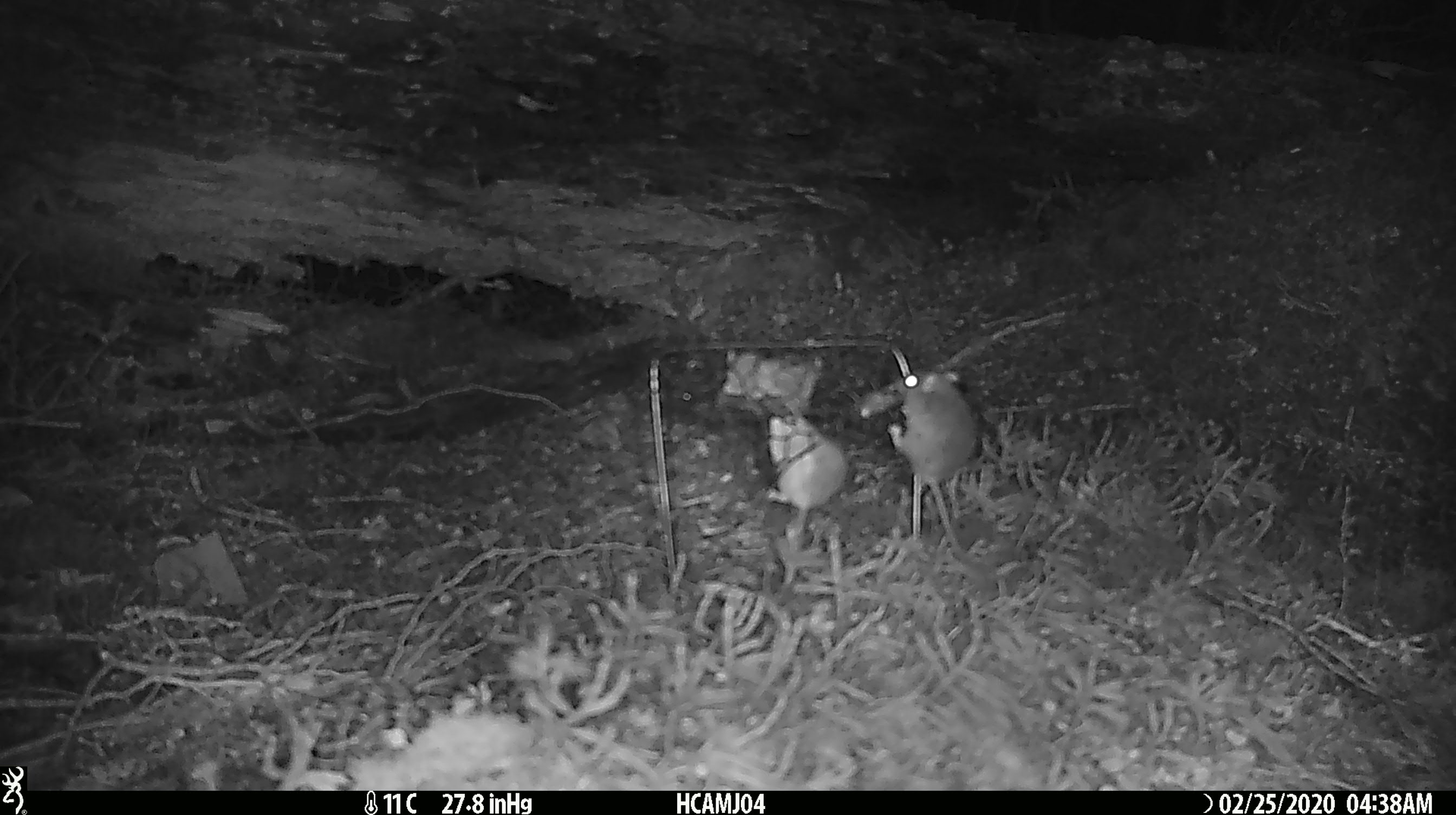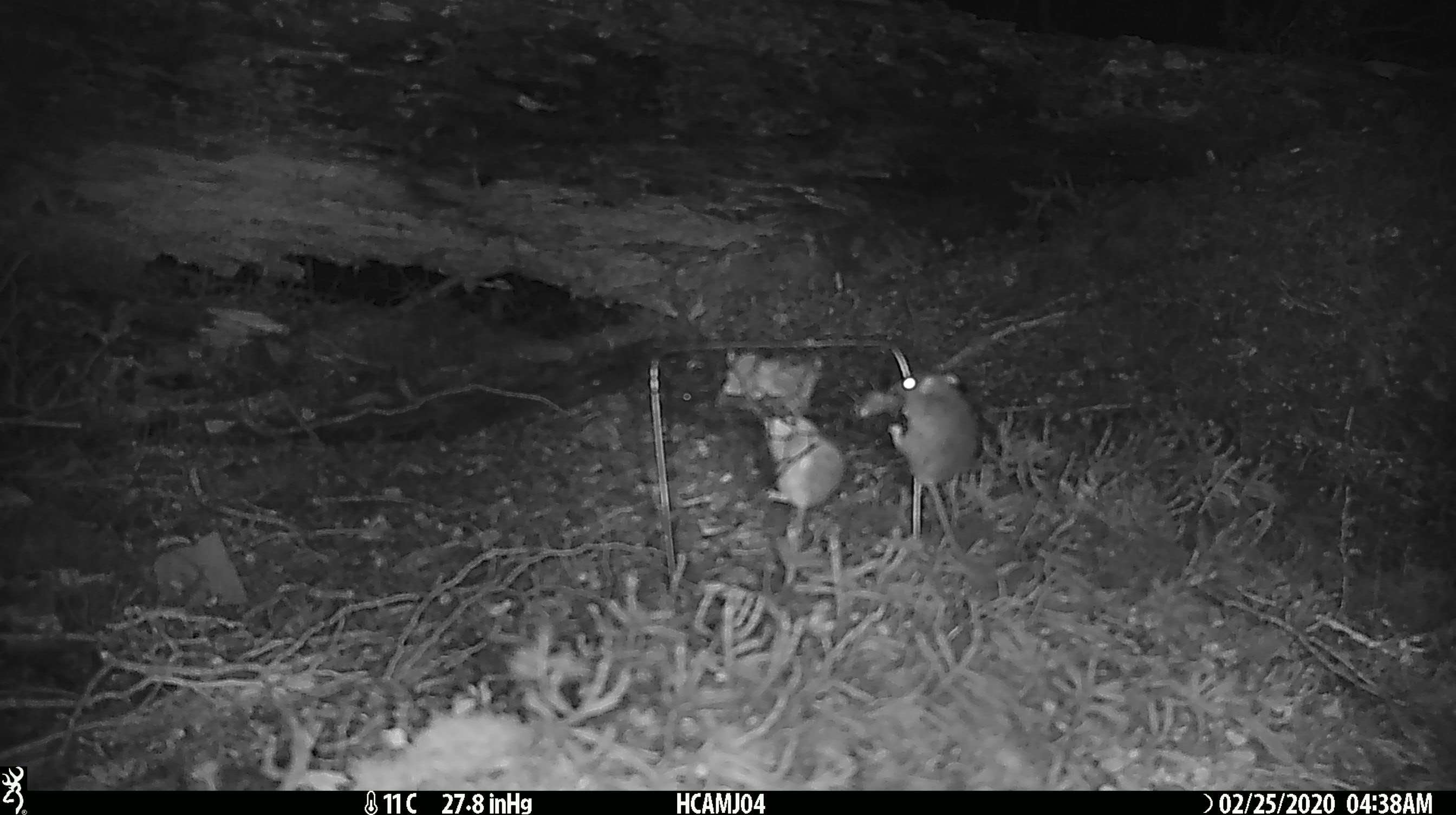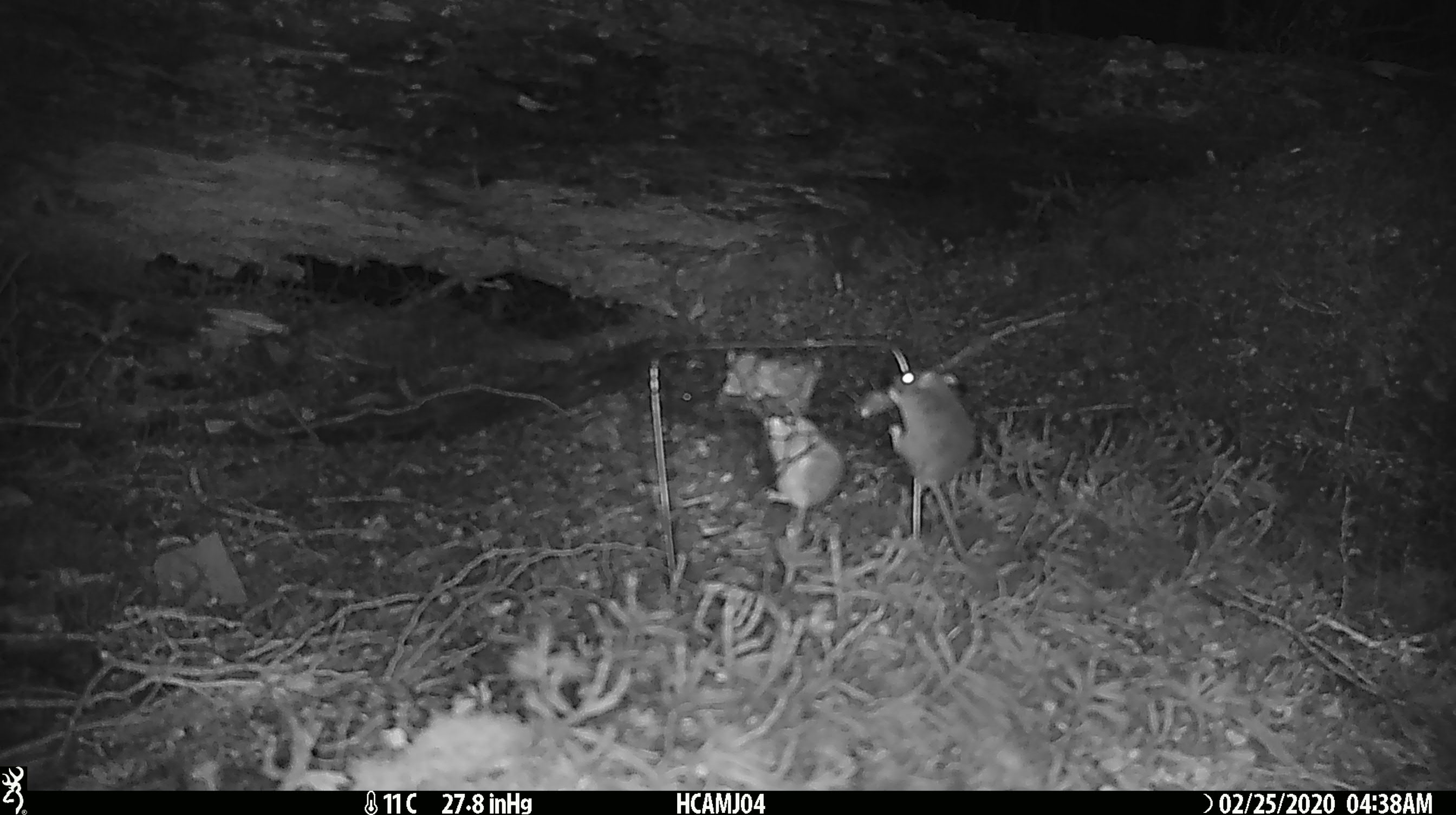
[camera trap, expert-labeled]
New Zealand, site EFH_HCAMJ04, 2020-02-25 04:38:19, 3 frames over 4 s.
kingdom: Animalia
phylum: Chordata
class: Mammalia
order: Rodentia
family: Muridae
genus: Mus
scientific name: Mus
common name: mouse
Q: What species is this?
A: Mouse (Mus).